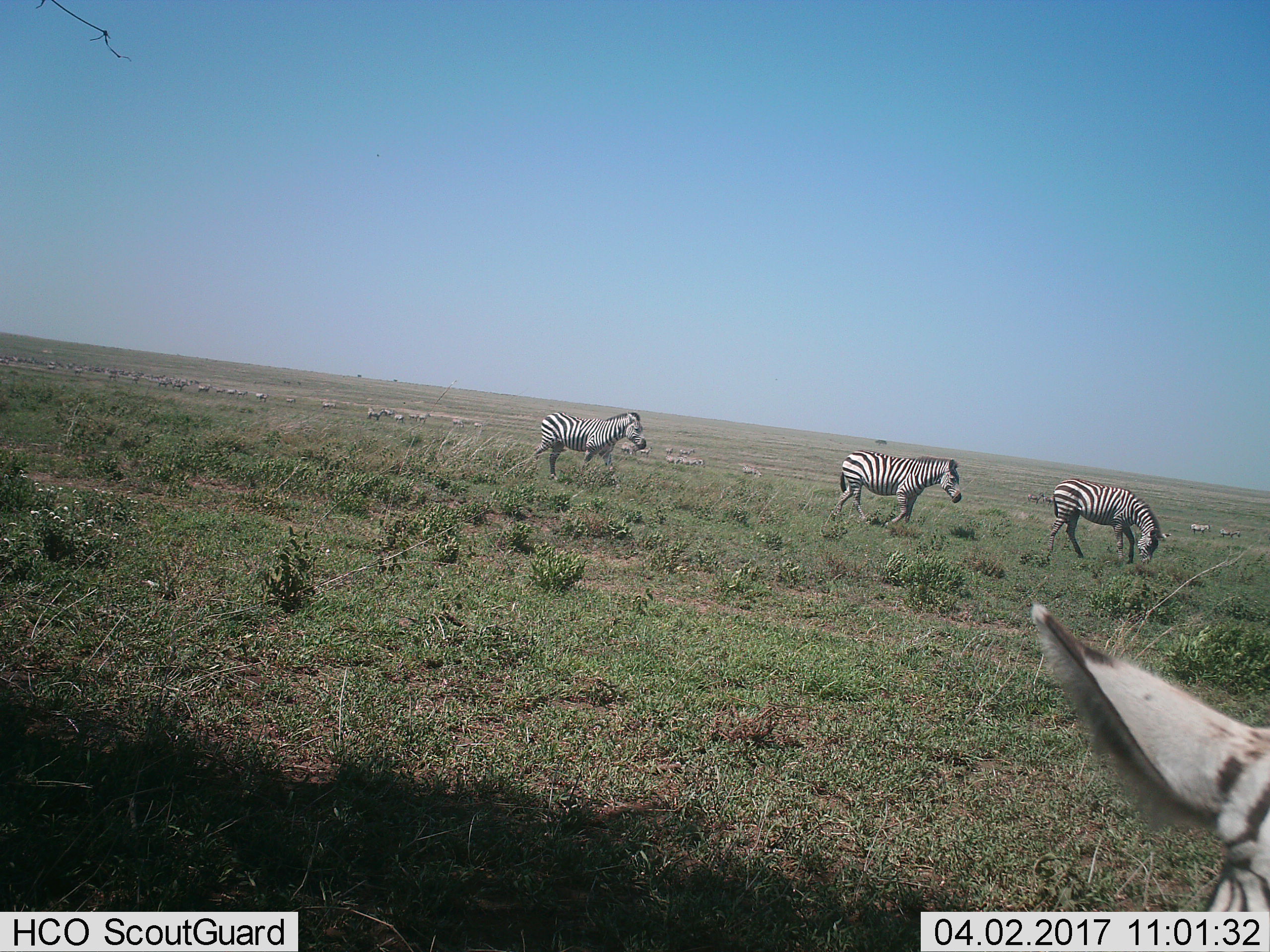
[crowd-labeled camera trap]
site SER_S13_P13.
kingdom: Animalia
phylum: Chordata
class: Mammalia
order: Perissodactyla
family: Equidae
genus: Equus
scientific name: Equus quagga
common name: plains zebra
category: zebraplains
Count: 4.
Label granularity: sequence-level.